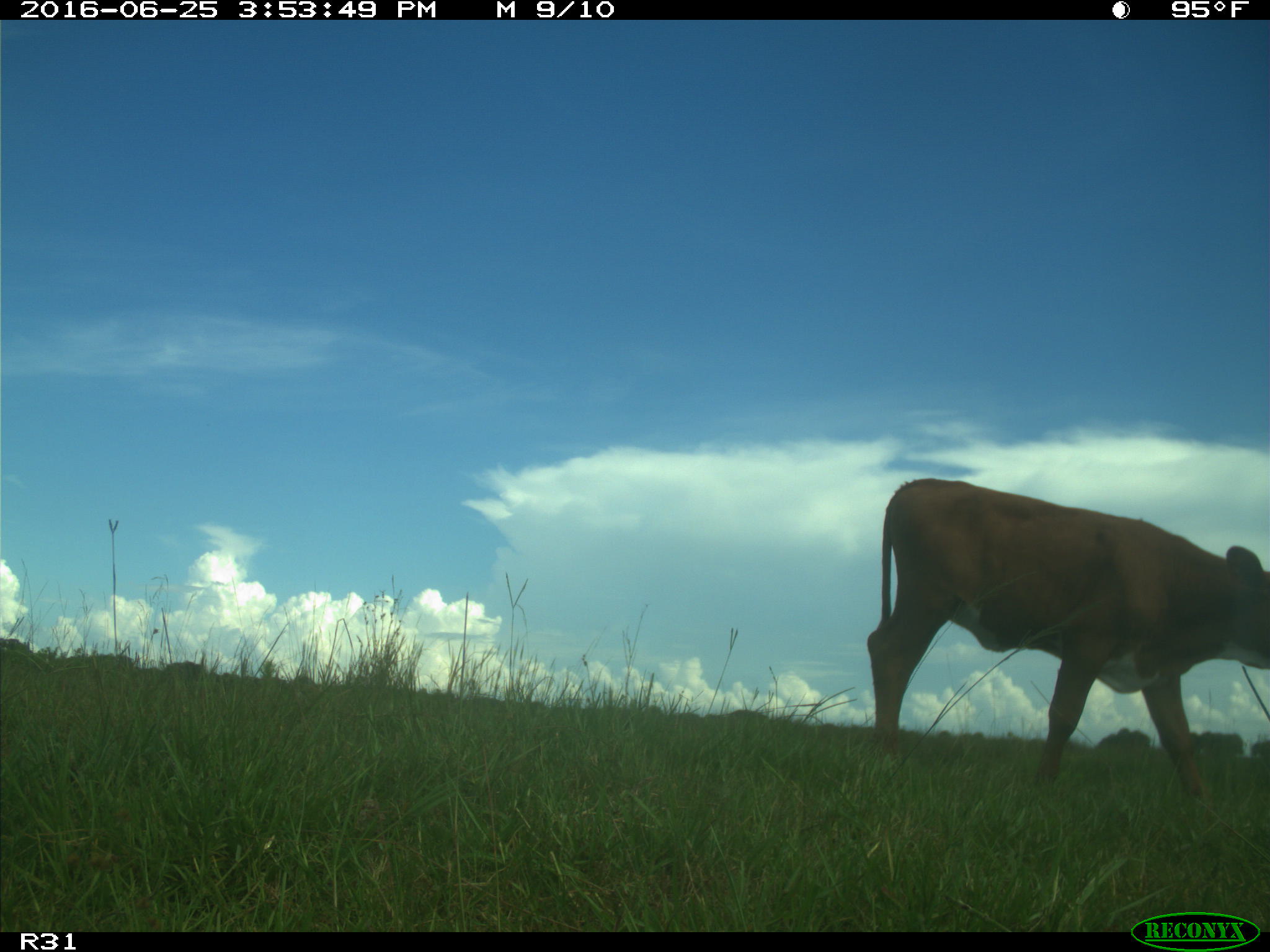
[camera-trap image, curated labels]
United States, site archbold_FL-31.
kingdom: Animalia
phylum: Chordata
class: Mammalia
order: Artiodactyla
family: Bovidae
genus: Bos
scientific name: Bos taurus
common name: domestic cow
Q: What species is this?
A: Bos taurus (domestic cow).